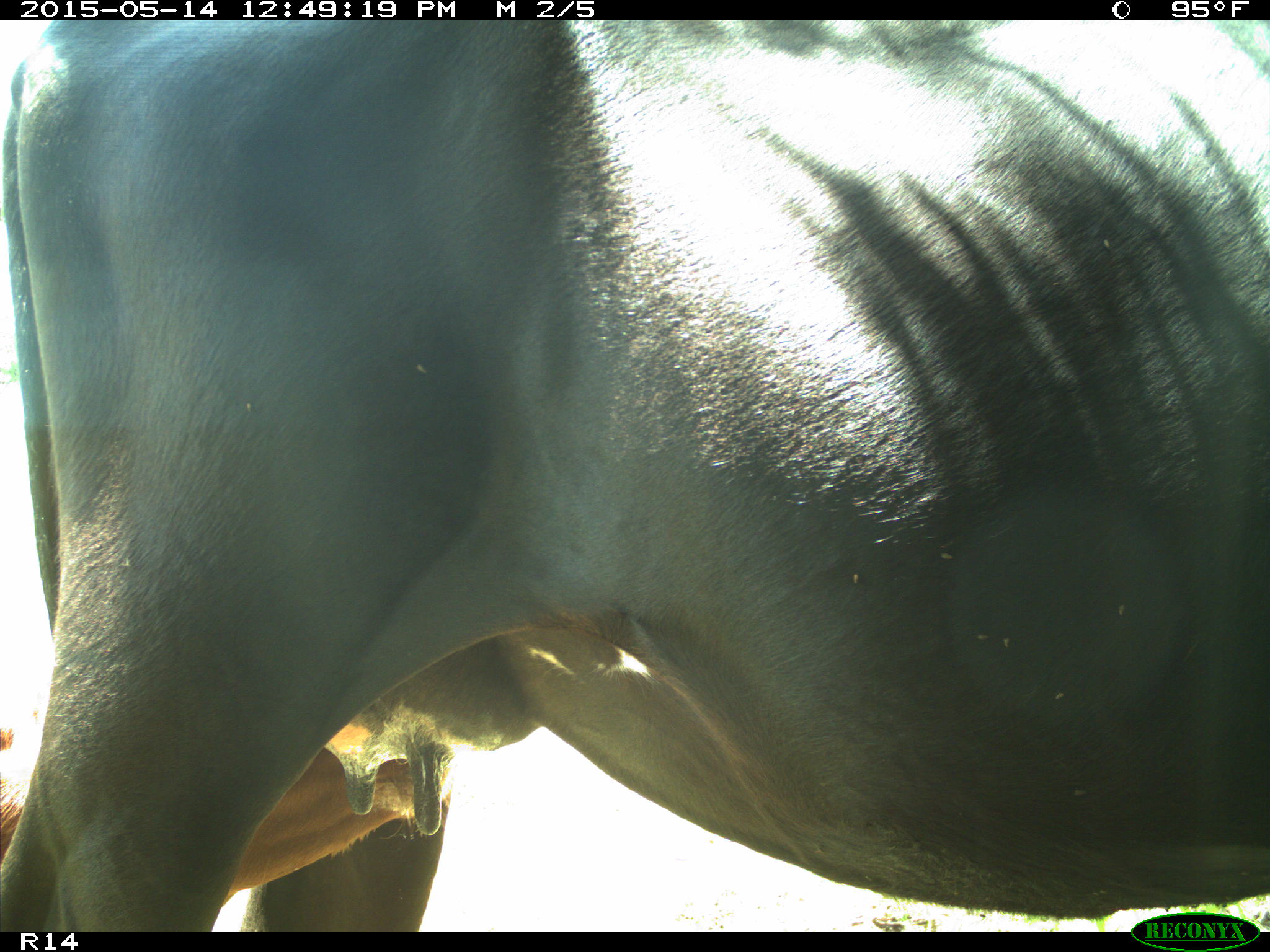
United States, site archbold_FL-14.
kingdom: Animalia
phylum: Chordata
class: Mammalia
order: Artiodactyla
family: Bovidae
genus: Bos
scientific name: Bos taurus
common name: domestic cow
Bos taurus (domestic cow).